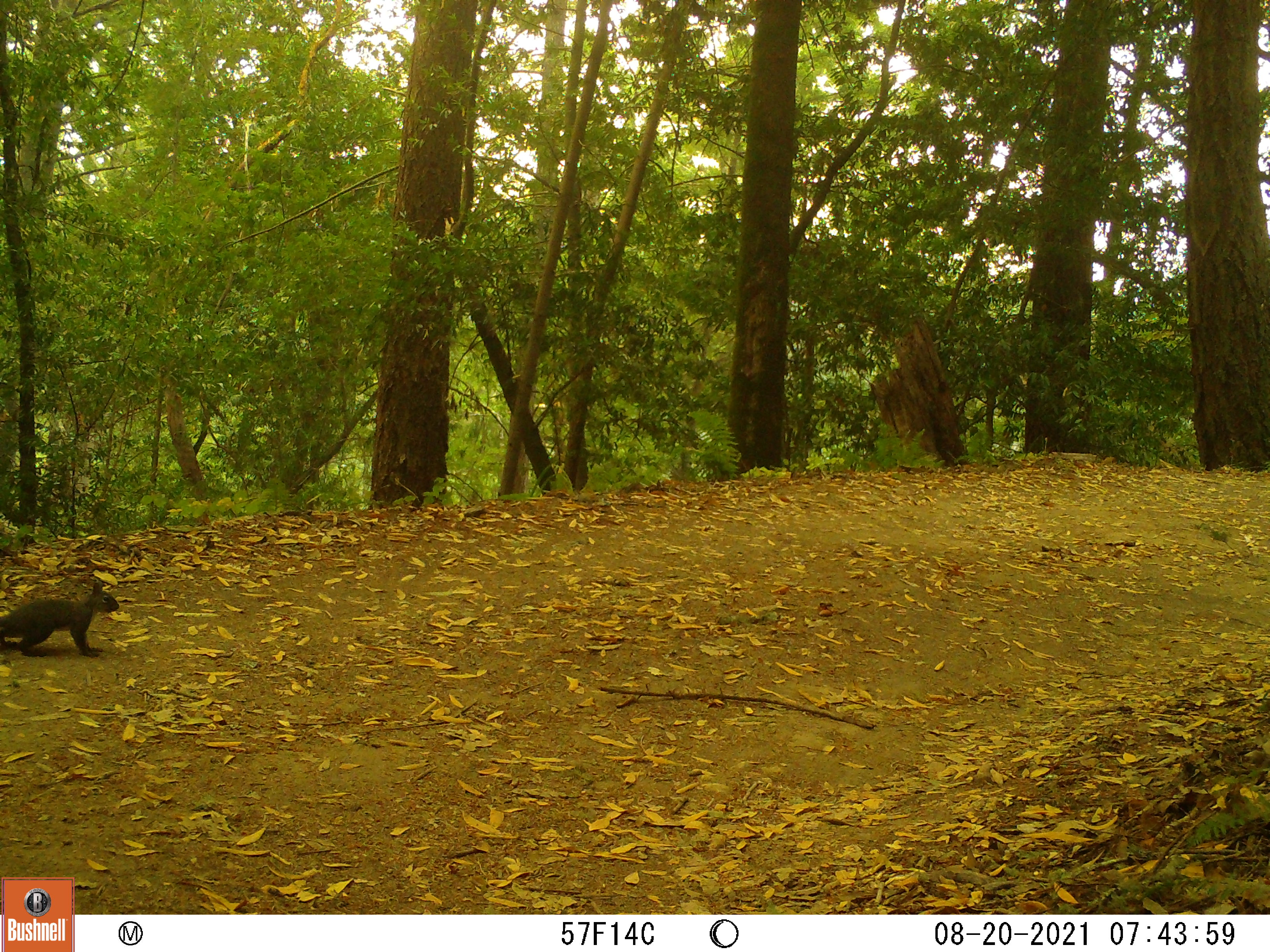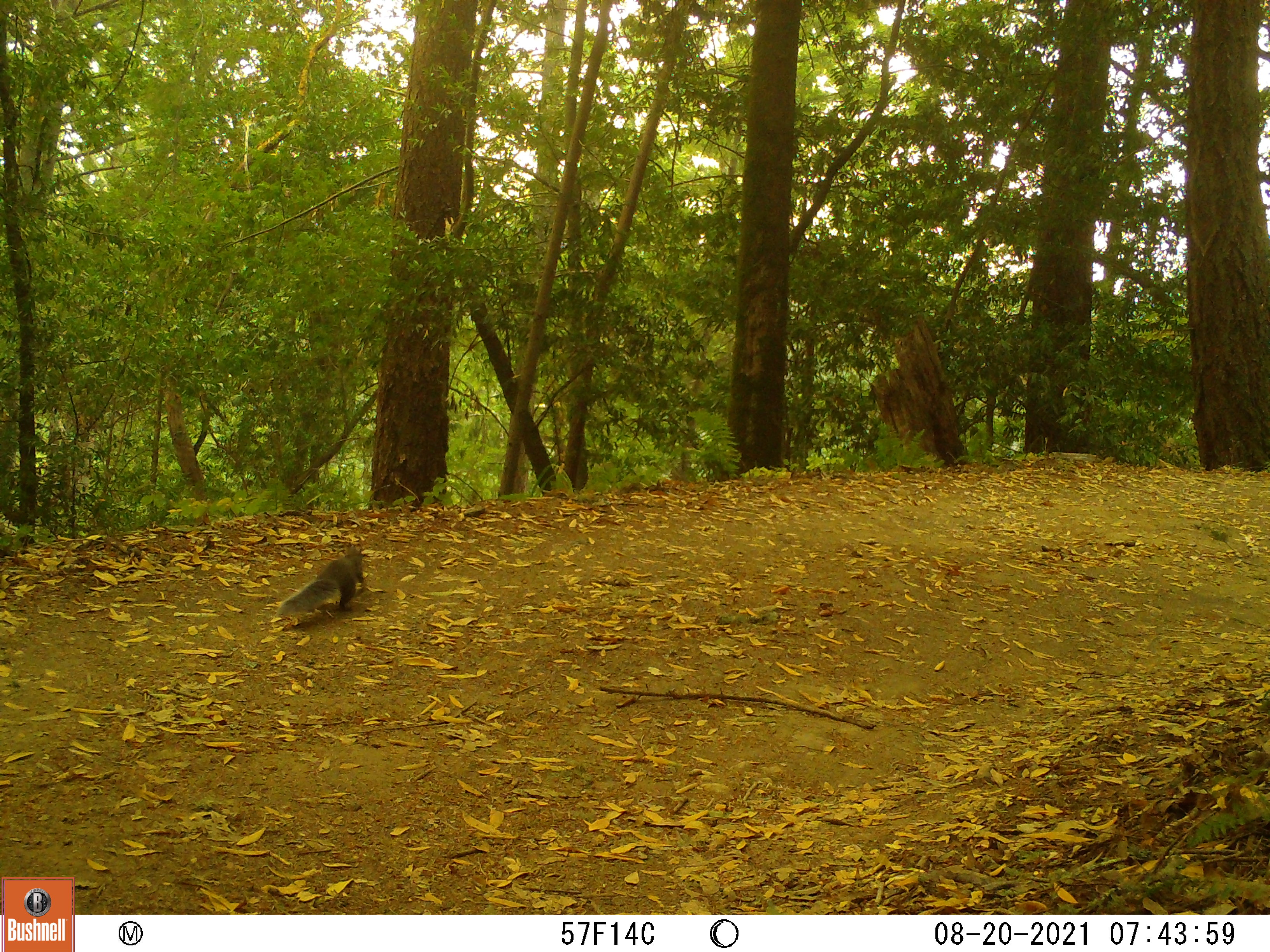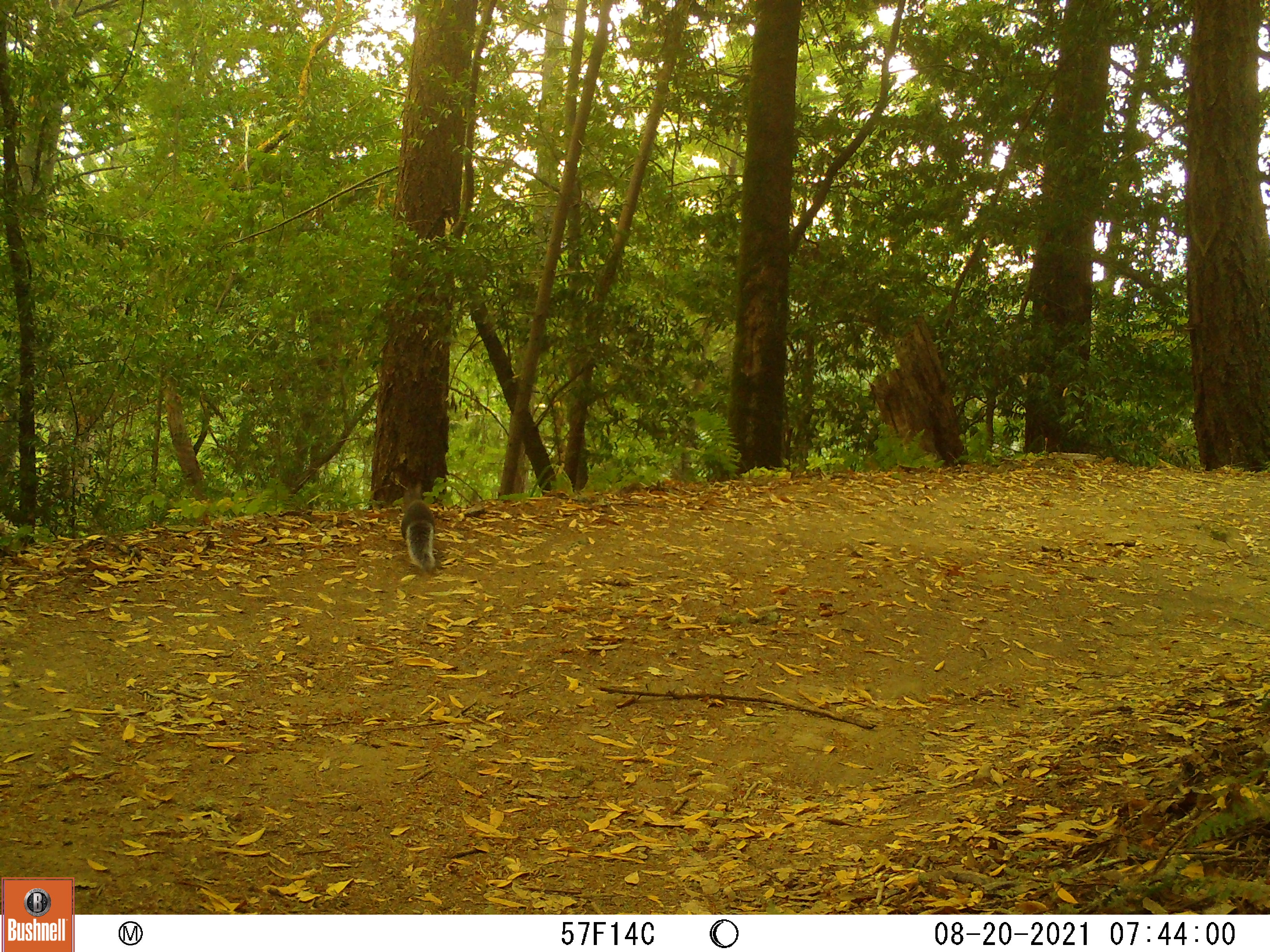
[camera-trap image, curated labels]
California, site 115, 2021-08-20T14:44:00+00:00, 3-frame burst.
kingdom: Animalia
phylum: Chordata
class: Mammalia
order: Rodentia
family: Sciuridae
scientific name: Sciuridae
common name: squirrel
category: unknown squirrel